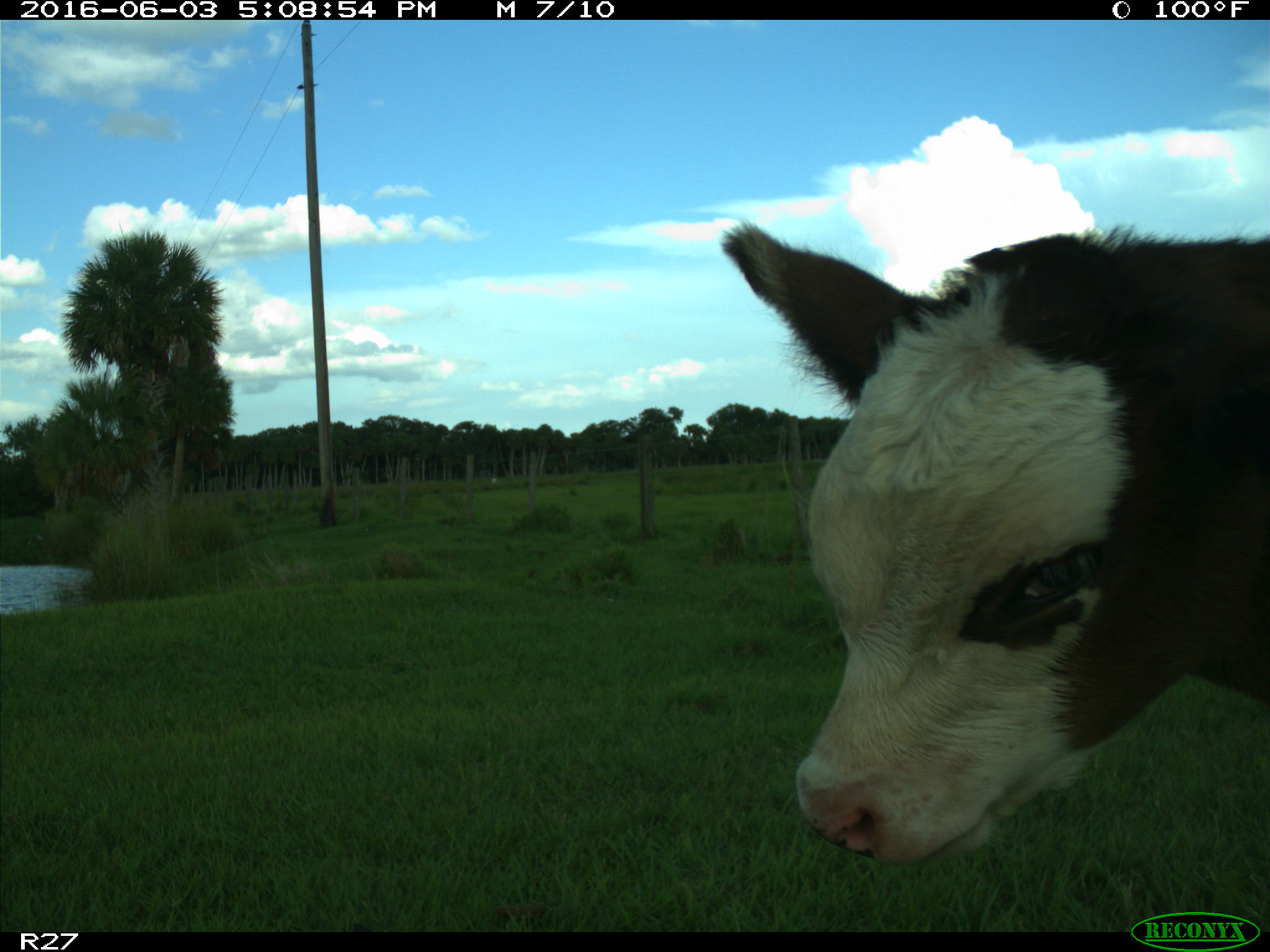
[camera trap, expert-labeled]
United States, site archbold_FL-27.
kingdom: Animalia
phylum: Chordata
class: Mammalia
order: Artiodactyla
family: Bovidae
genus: Bos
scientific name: Bos taurus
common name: domestic cow